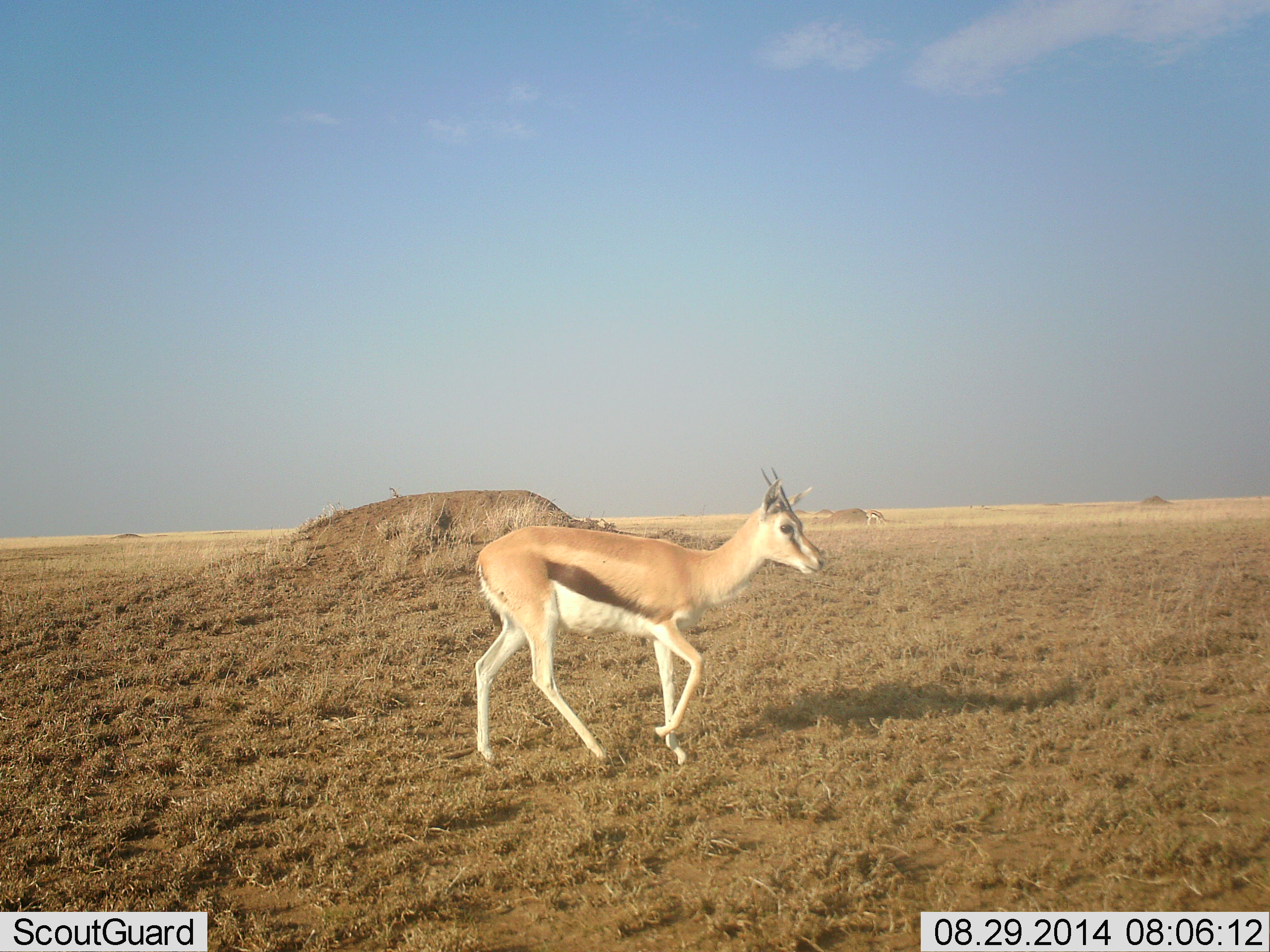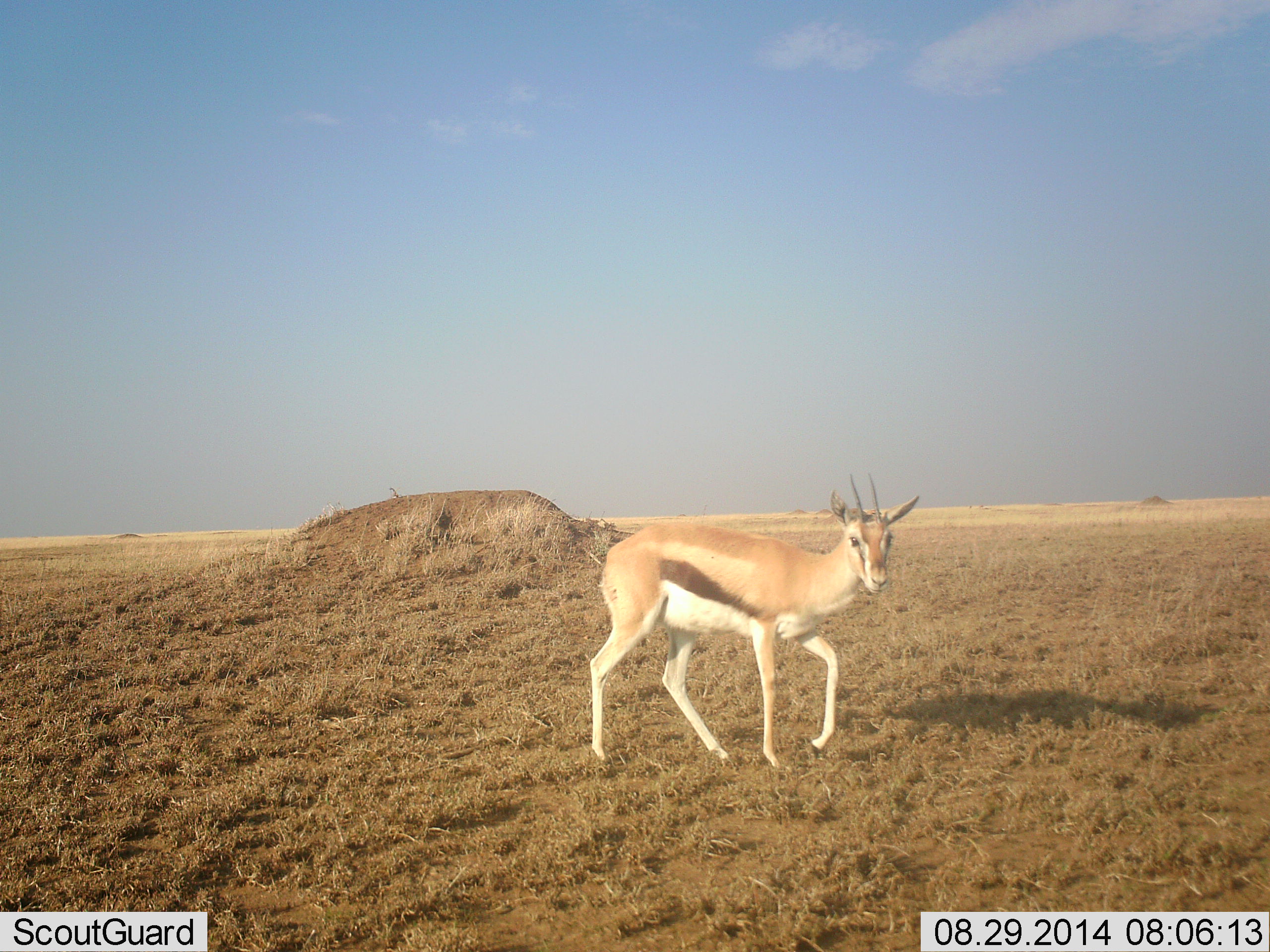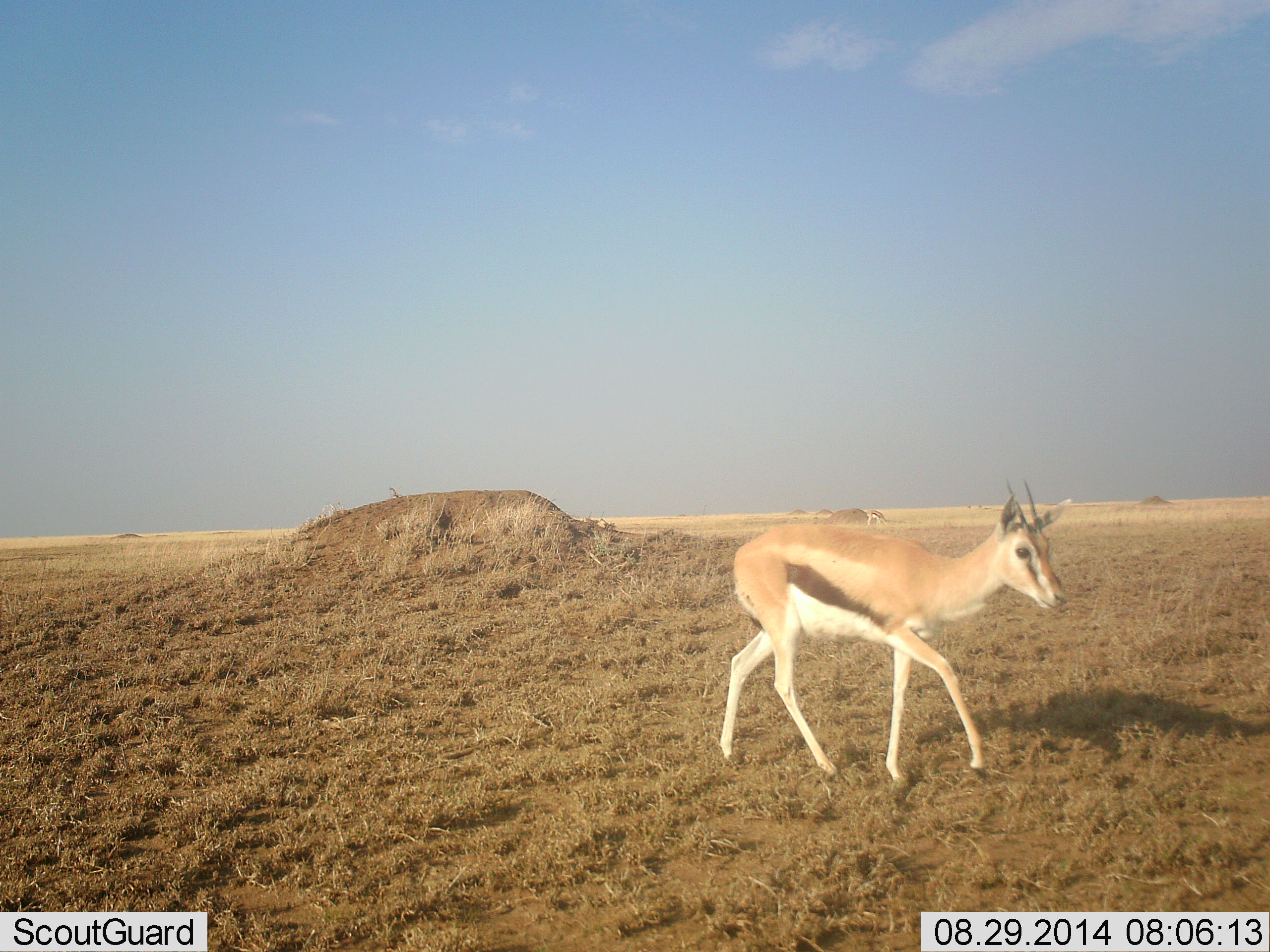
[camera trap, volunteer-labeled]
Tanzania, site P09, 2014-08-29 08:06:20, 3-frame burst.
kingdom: Animalia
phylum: Chordata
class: Mammalia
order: Artiodactyla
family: Bovidae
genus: Eudorcas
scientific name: Eudorcas thomsonii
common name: thomson's gazelle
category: gazellethomsons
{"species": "gazellethomsons (thomson's gazelle) (Eudorcas thomsonii)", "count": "1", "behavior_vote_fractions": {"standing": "20%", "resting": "0%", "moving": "80%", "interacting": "0%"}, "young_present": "0%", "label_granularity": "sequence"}